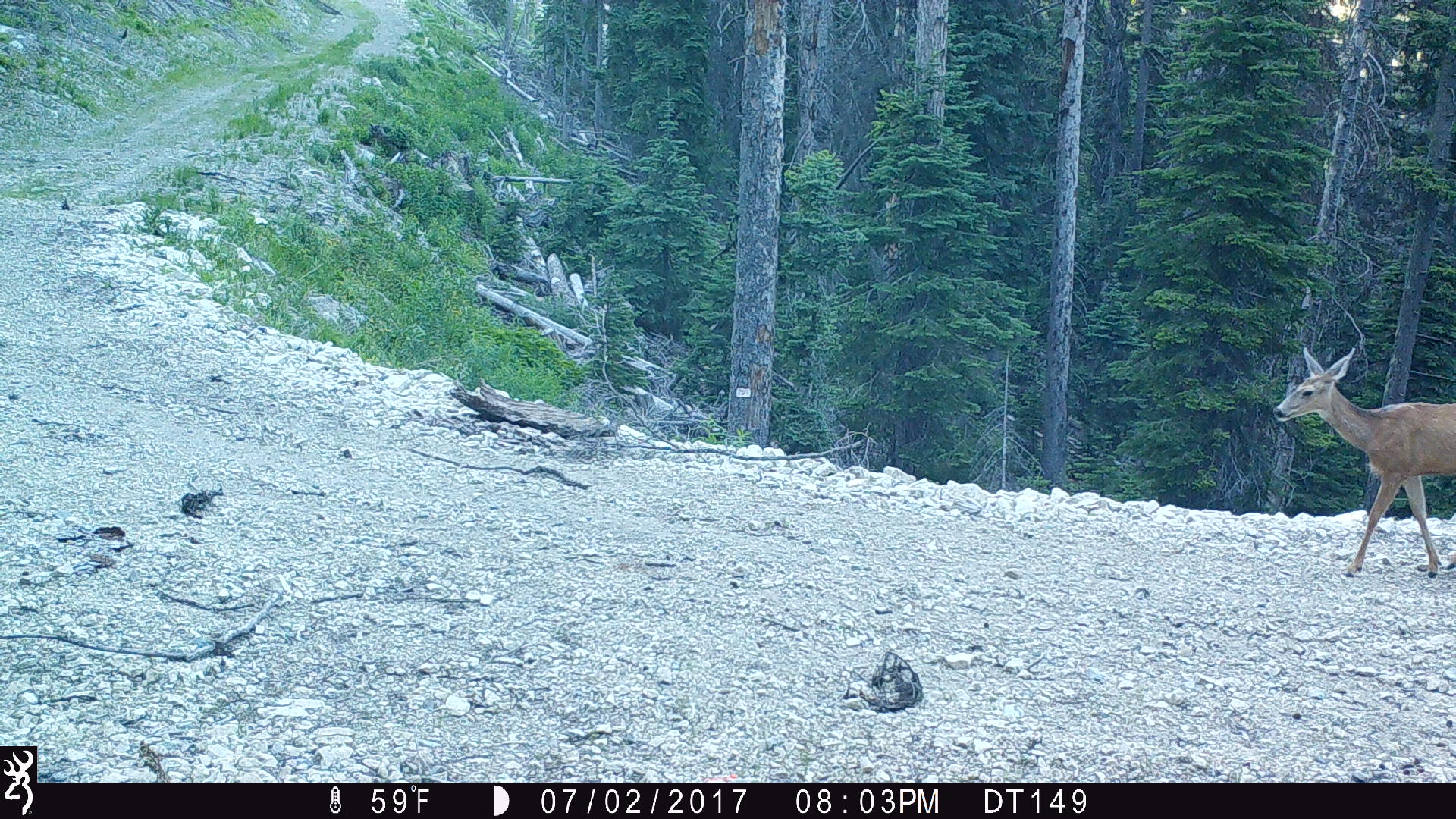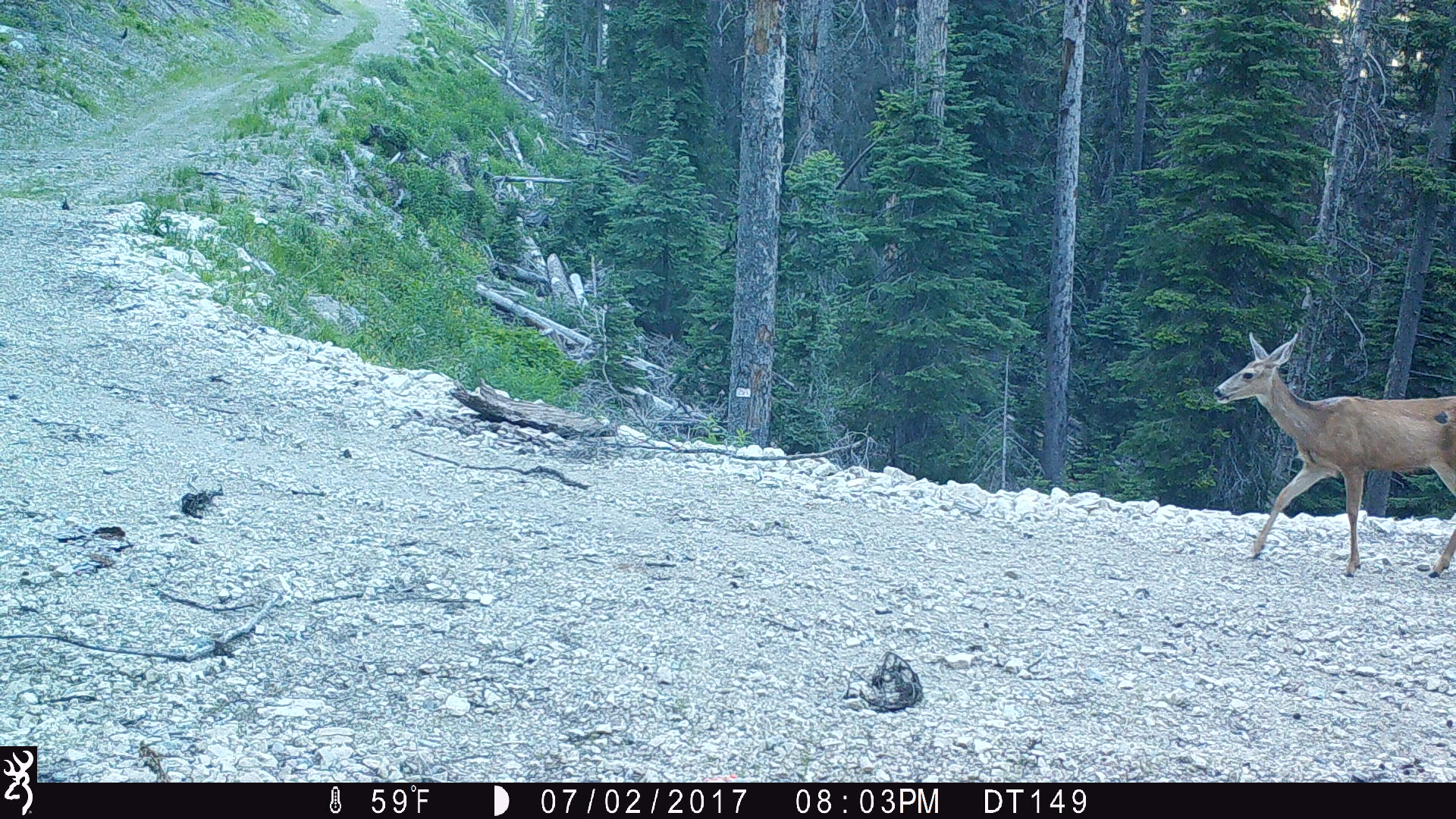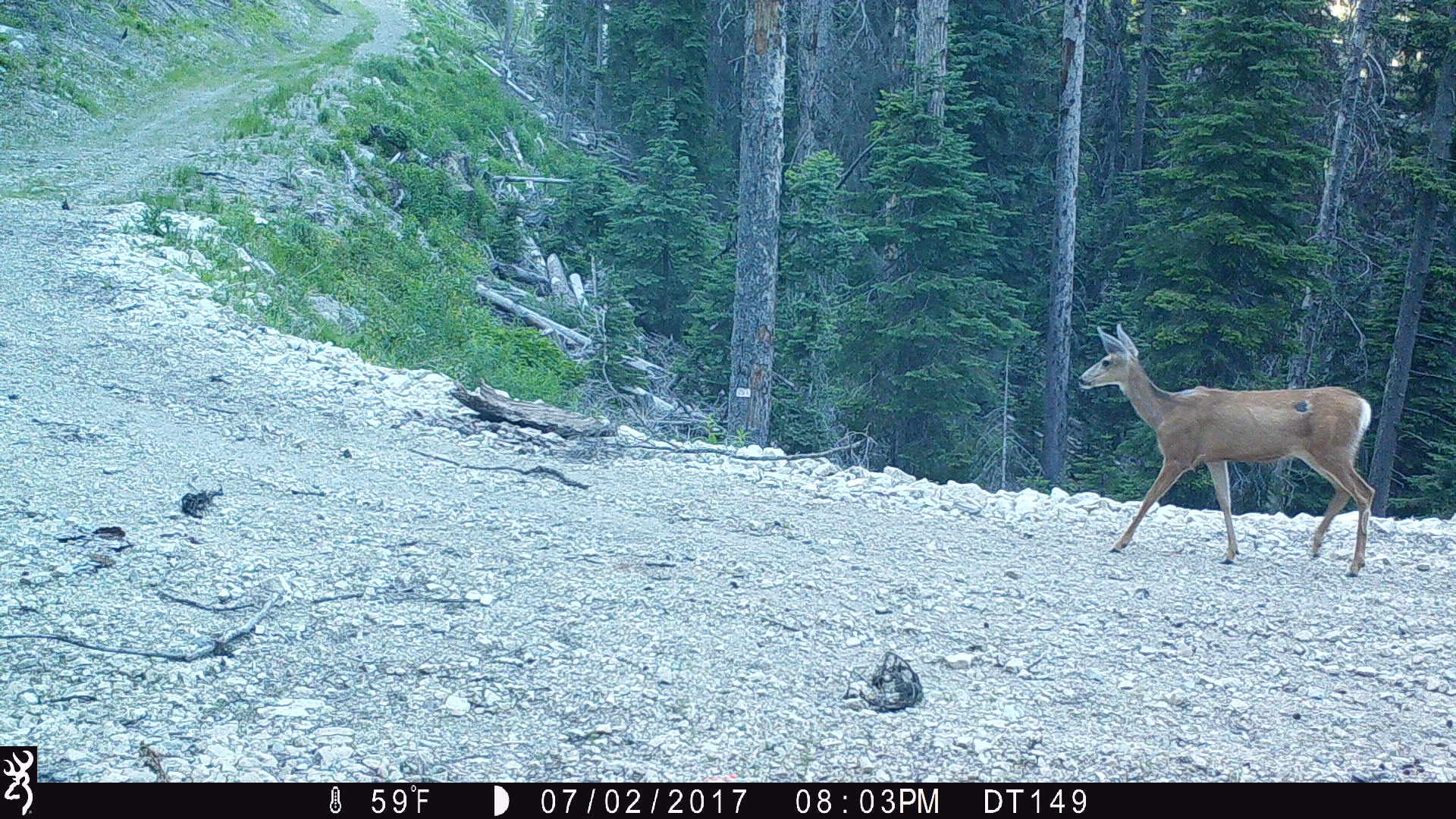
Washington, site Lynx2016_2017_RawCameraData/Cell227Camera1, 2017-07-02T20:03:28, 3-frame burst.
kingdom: Animalia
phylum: Chordata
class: Mammalia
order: Artiodactyla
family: Cervidae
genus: Odocoileus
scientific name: Odocoileus hemionus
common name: mule deer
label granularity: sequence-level